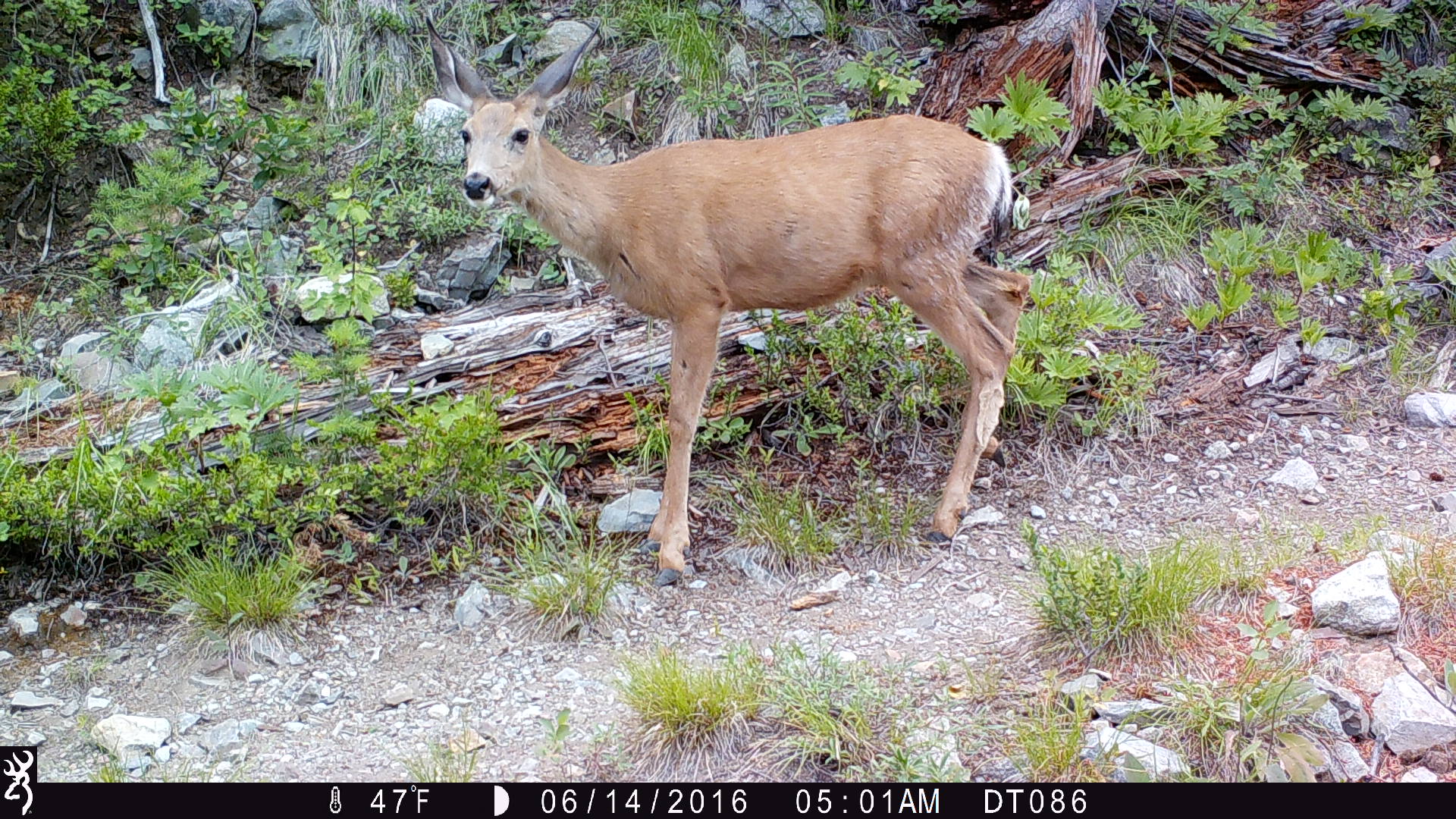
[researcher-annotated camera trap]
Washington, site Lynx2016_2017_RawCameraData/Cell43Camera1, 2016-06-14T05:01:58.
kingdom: Animalia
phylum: Chordata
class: Mammalia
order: Artiodactyla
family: Cervidae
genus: Odocoileus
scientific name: Odocoileus hemionus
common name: mule deer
Odocoileus hemionus (mule deer). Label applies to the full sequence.